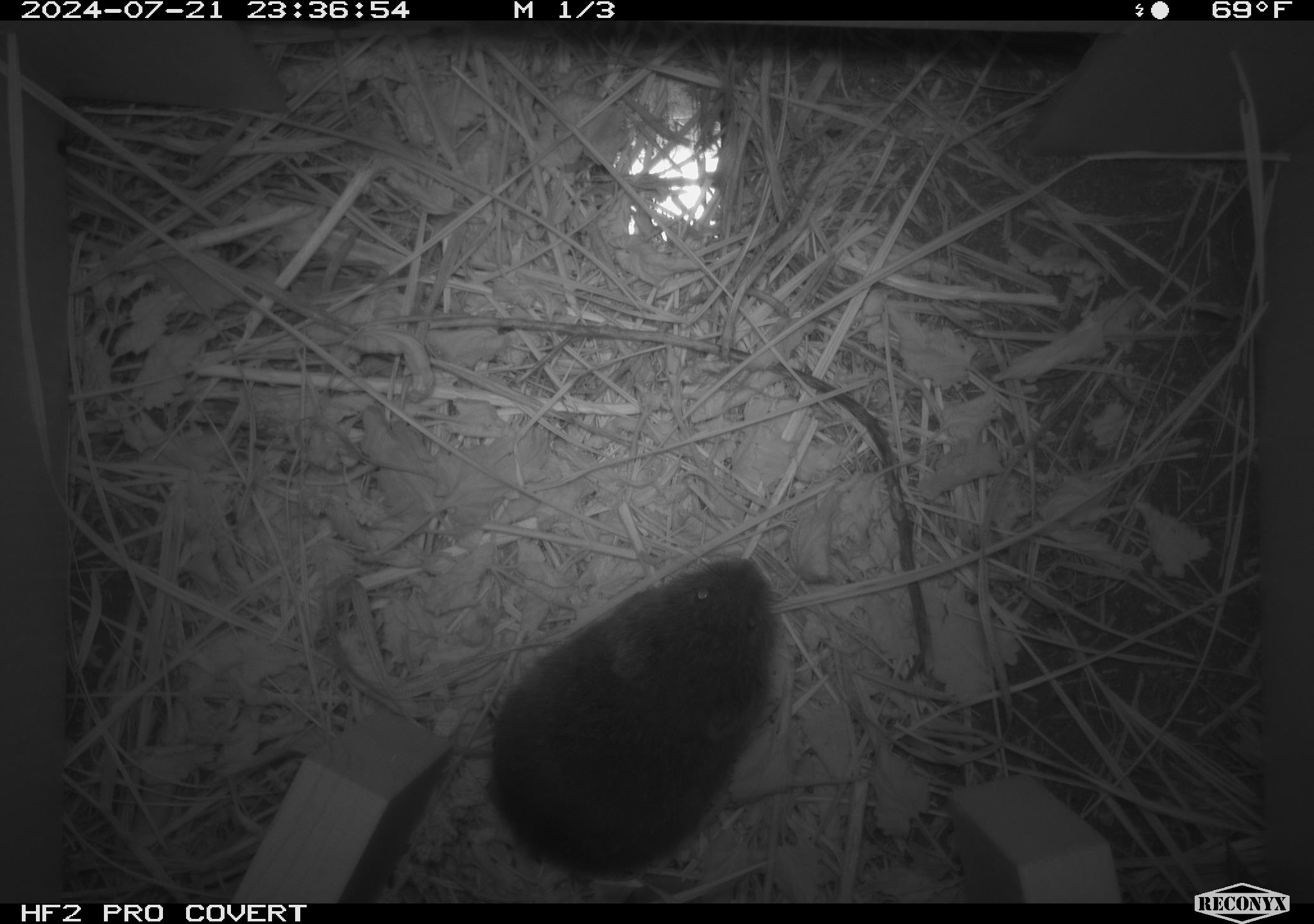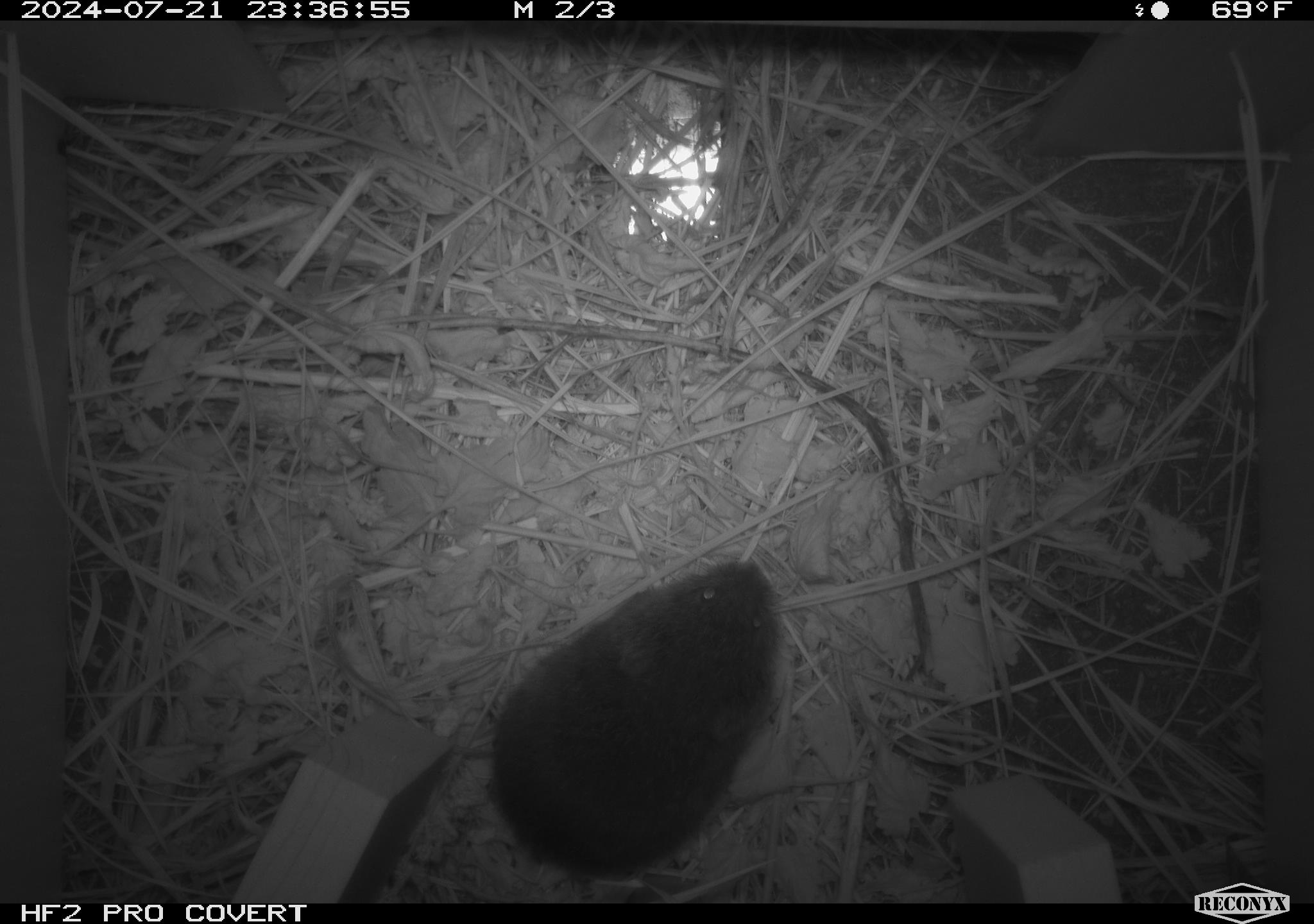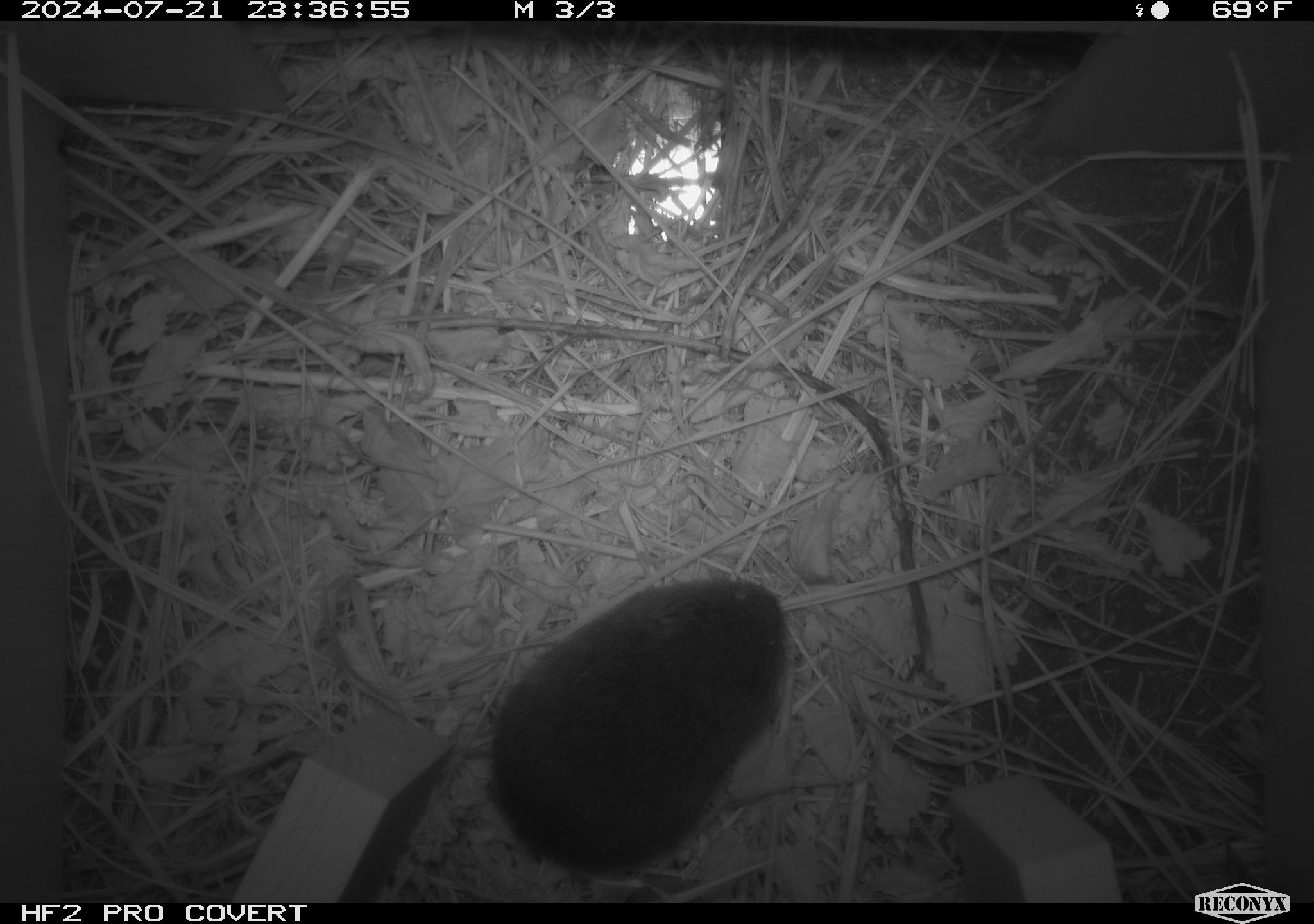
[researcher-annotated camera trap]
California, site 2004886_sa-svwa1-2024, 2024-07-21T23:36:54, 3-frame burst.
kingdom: Animalia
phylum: Chordata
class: Mammalia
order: Rodentia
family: Cricetidae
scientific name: Arvicolinae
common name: voles, lemmings, and muskrats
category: arvicolinae subfamily